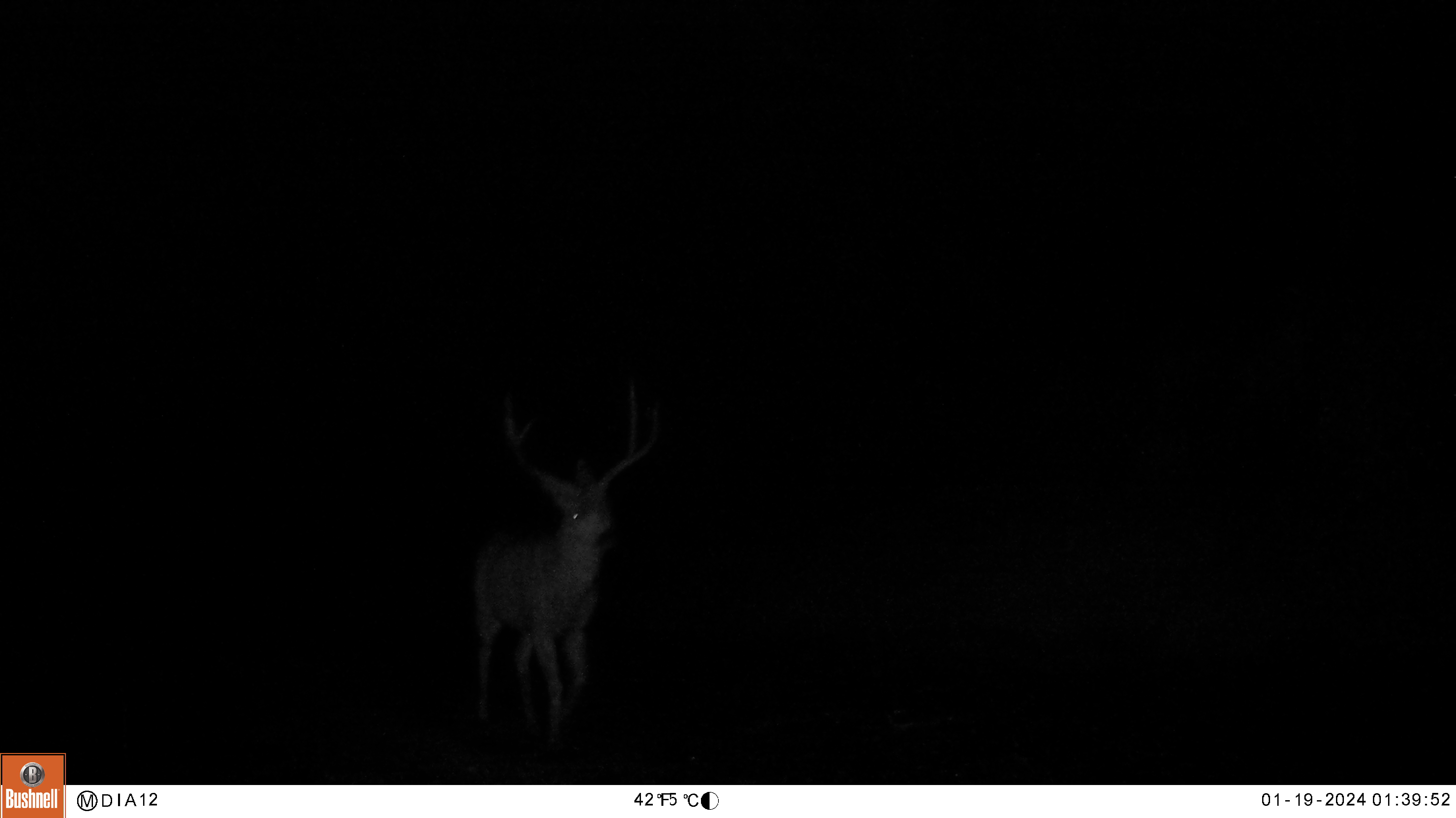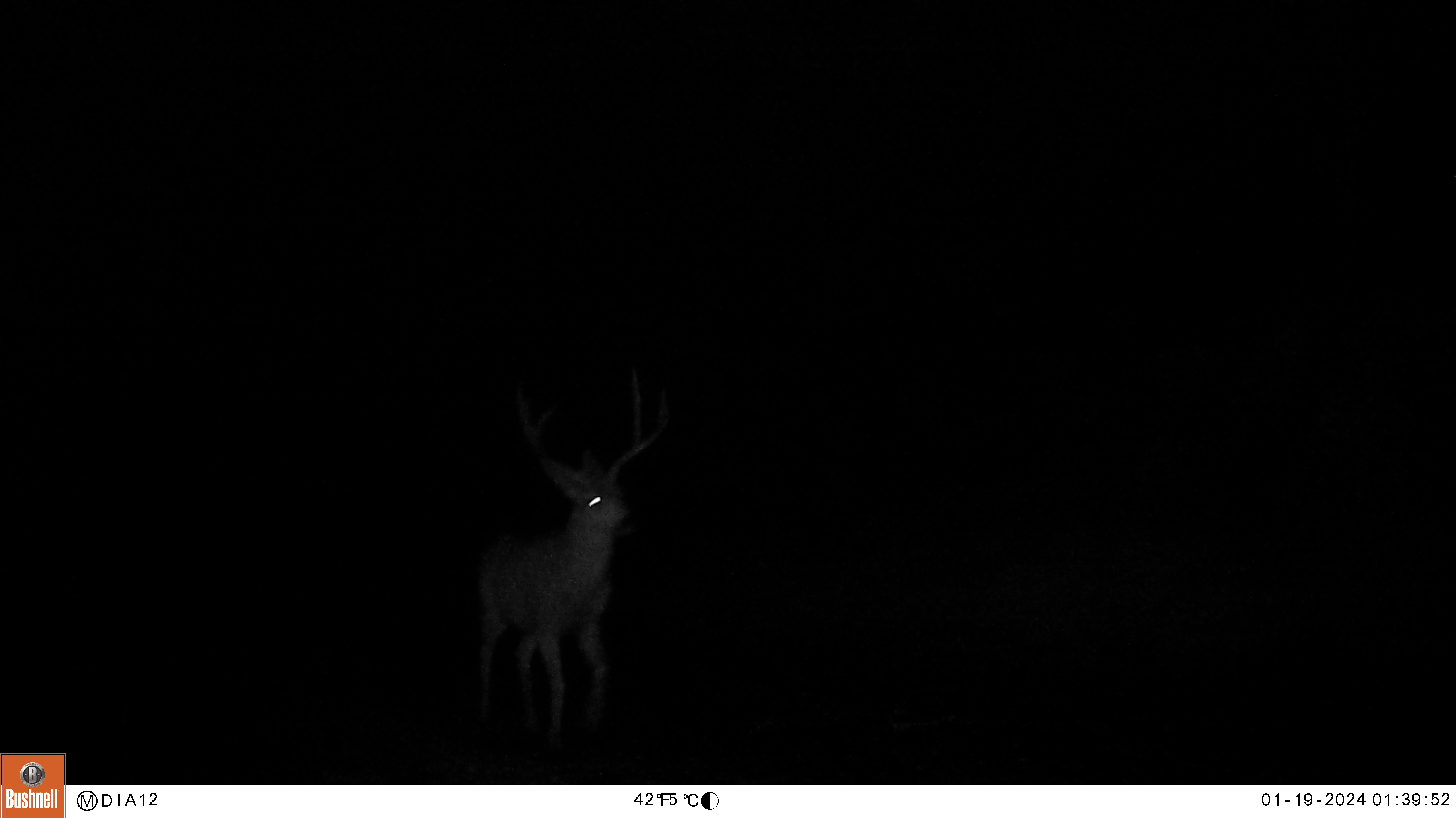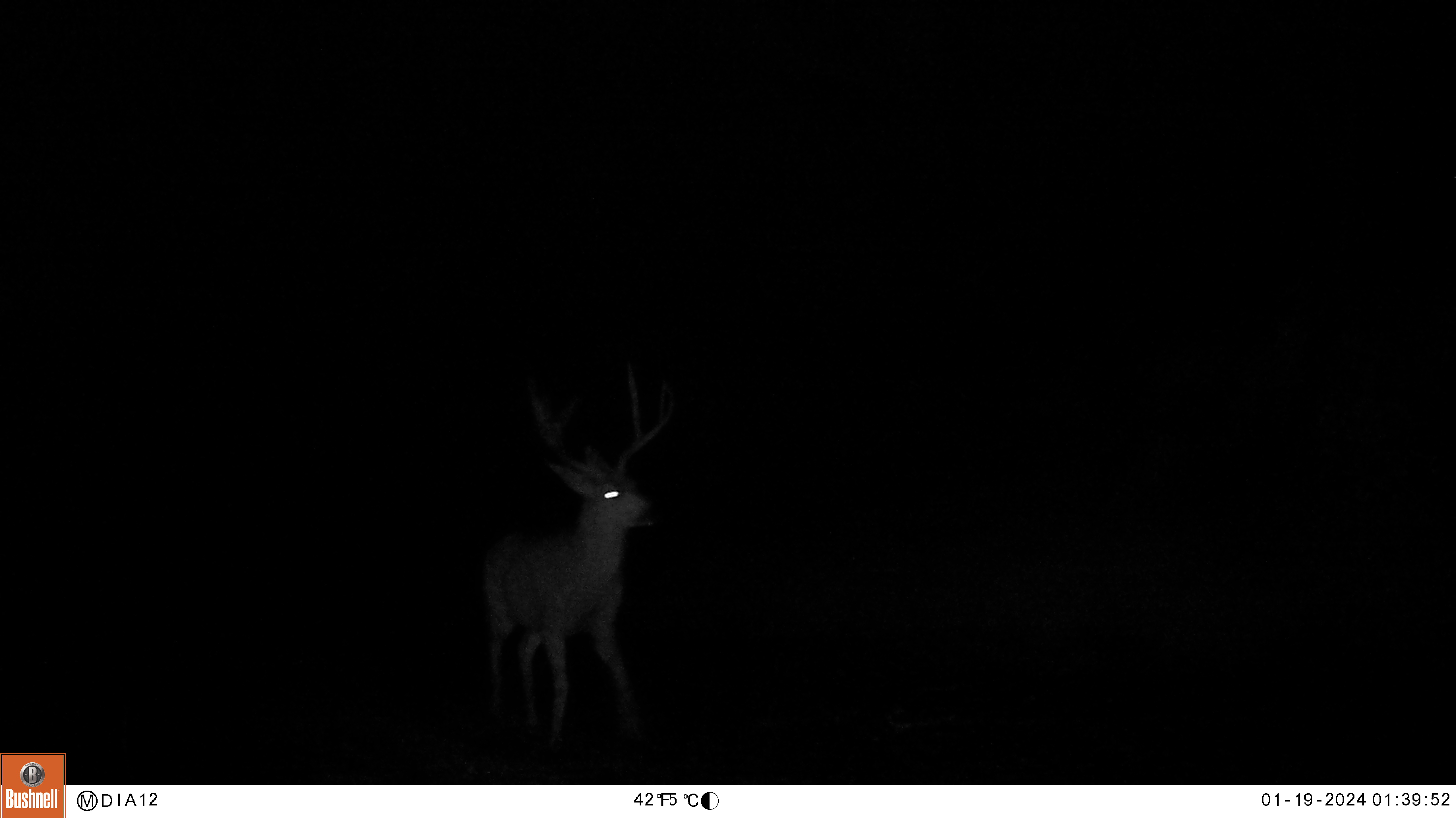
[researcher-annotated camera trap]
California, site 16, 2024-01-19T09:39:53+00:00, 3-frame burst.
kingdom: Animalia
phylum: Chordata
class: Mammalia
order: Artiodactyla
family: Cervidae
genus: Odocoileus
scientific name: Odocoileus hemionus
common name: mule deer